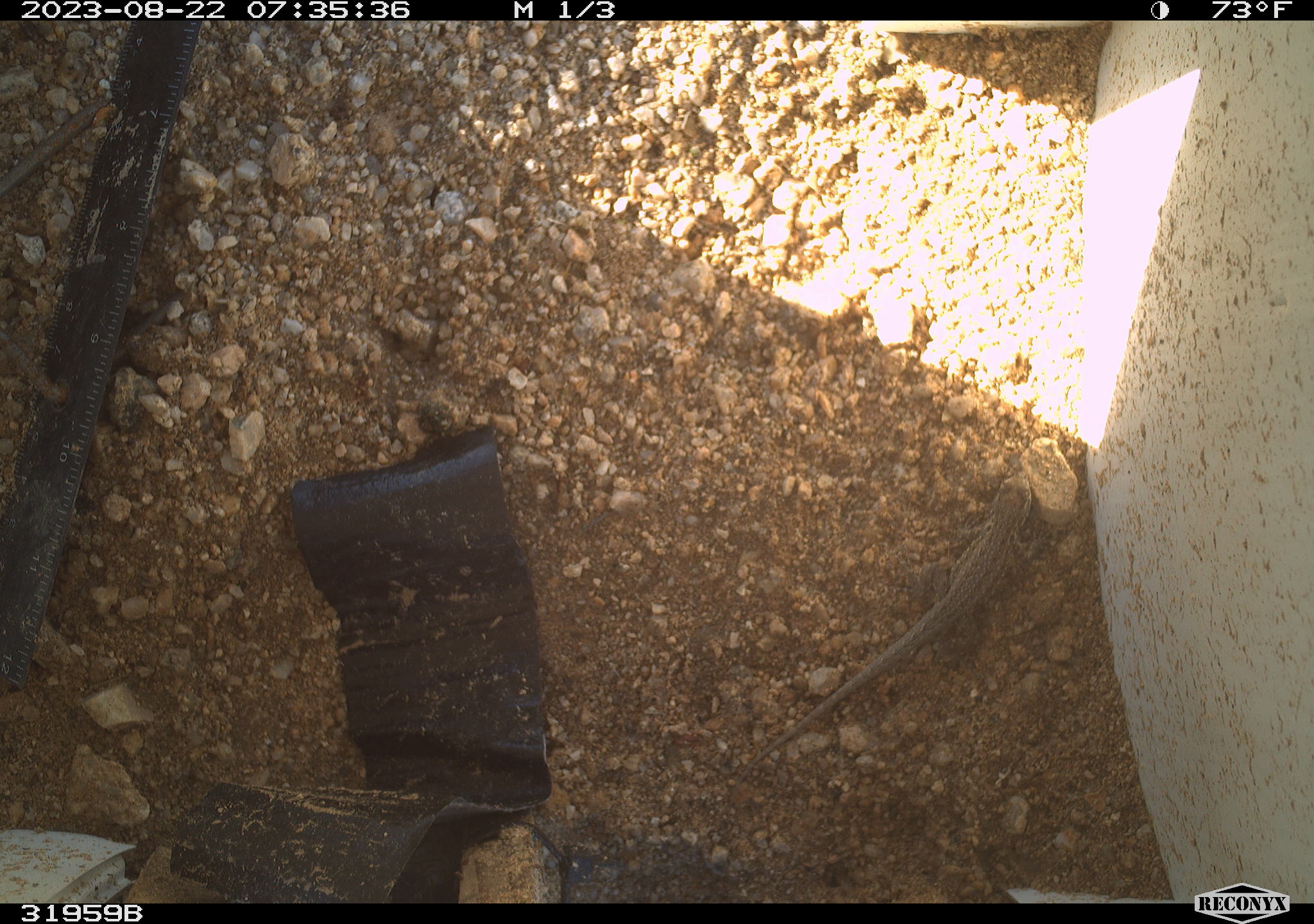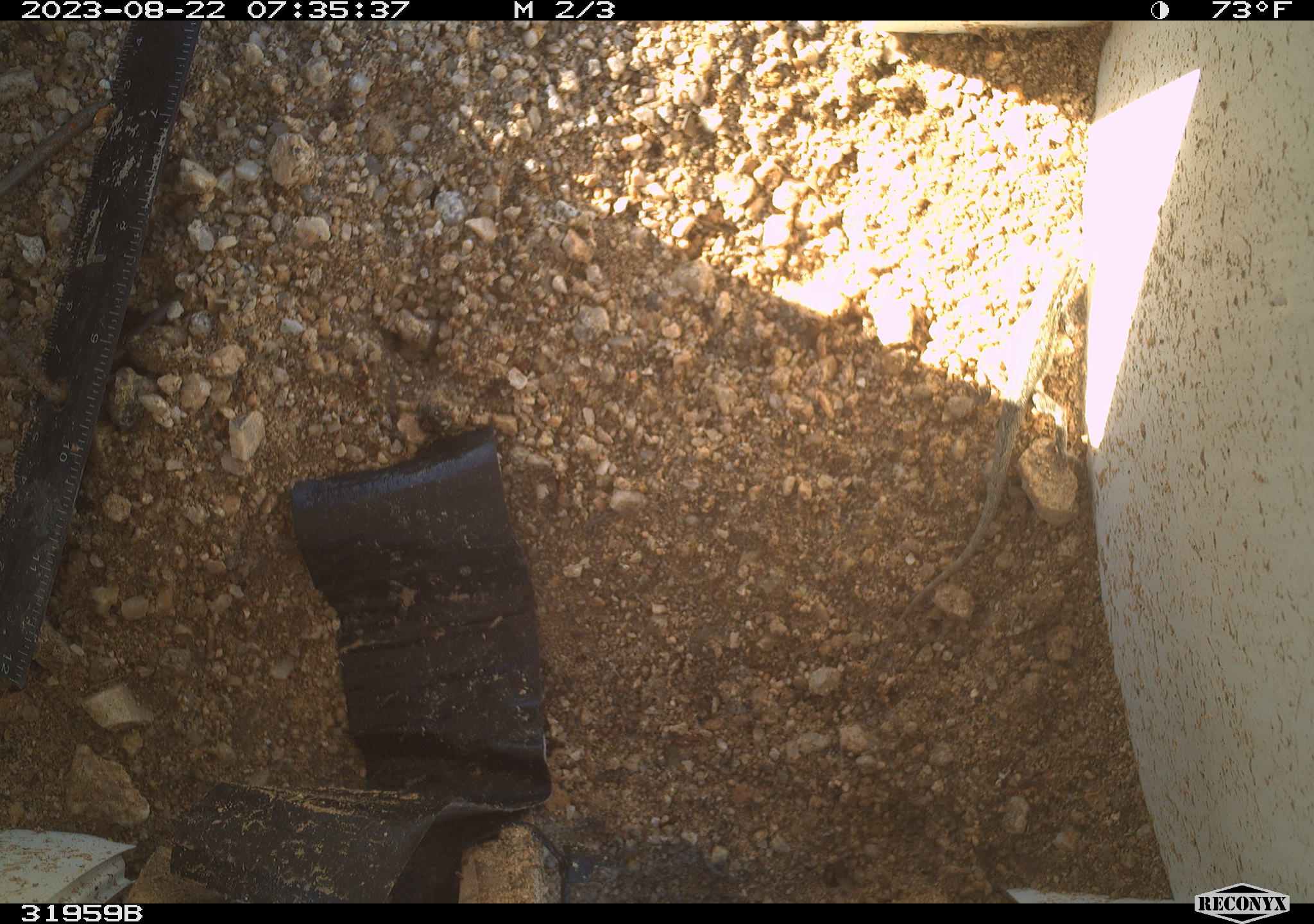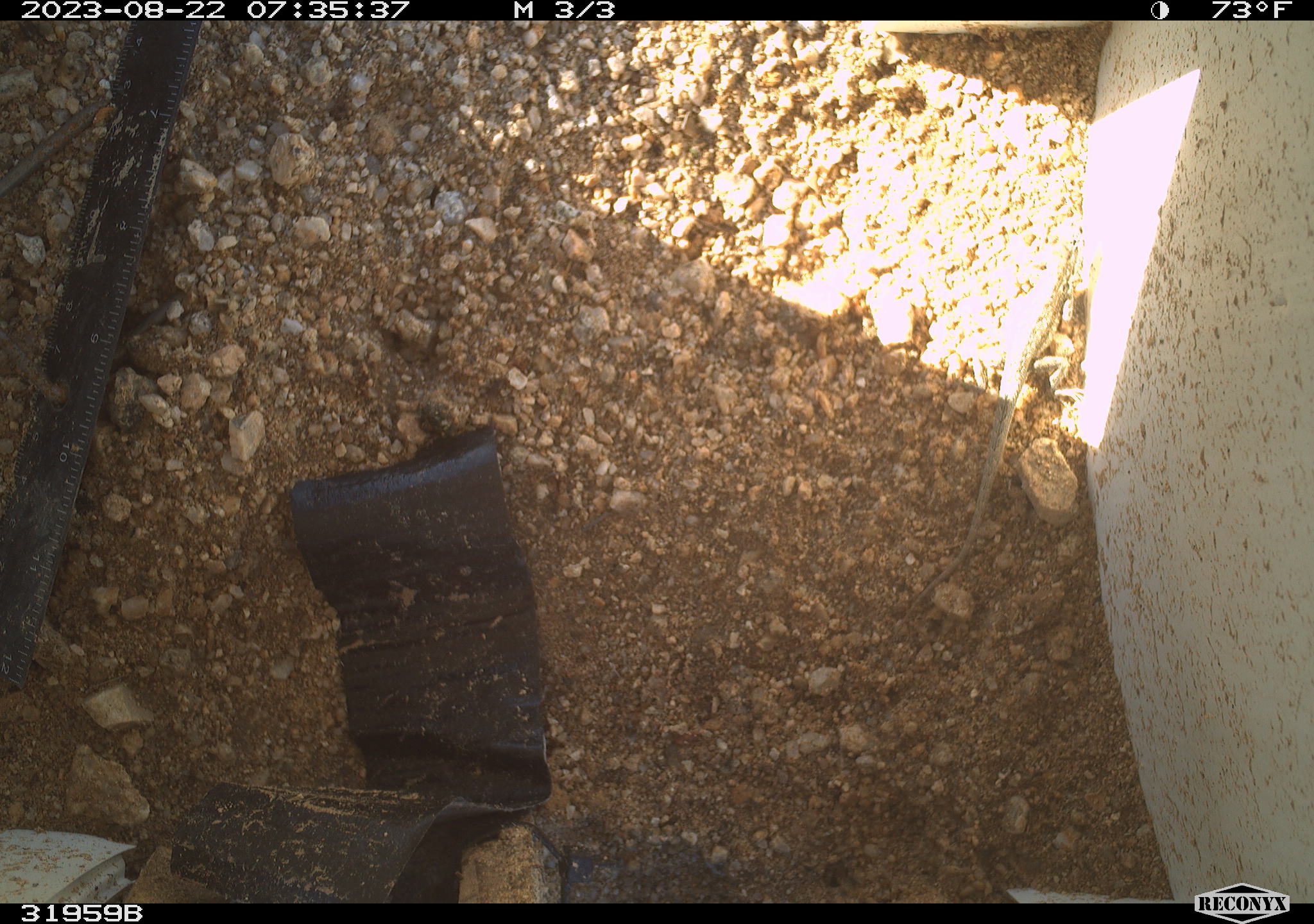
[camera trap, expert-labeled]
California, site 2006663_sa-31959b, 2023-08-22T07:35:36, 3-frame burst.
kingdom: Animalia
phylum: Chordata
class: Reptilia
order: Squamata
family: Phrynosomatidae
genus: Uta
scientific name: Uta stansburiana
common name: common side-blotched lizard